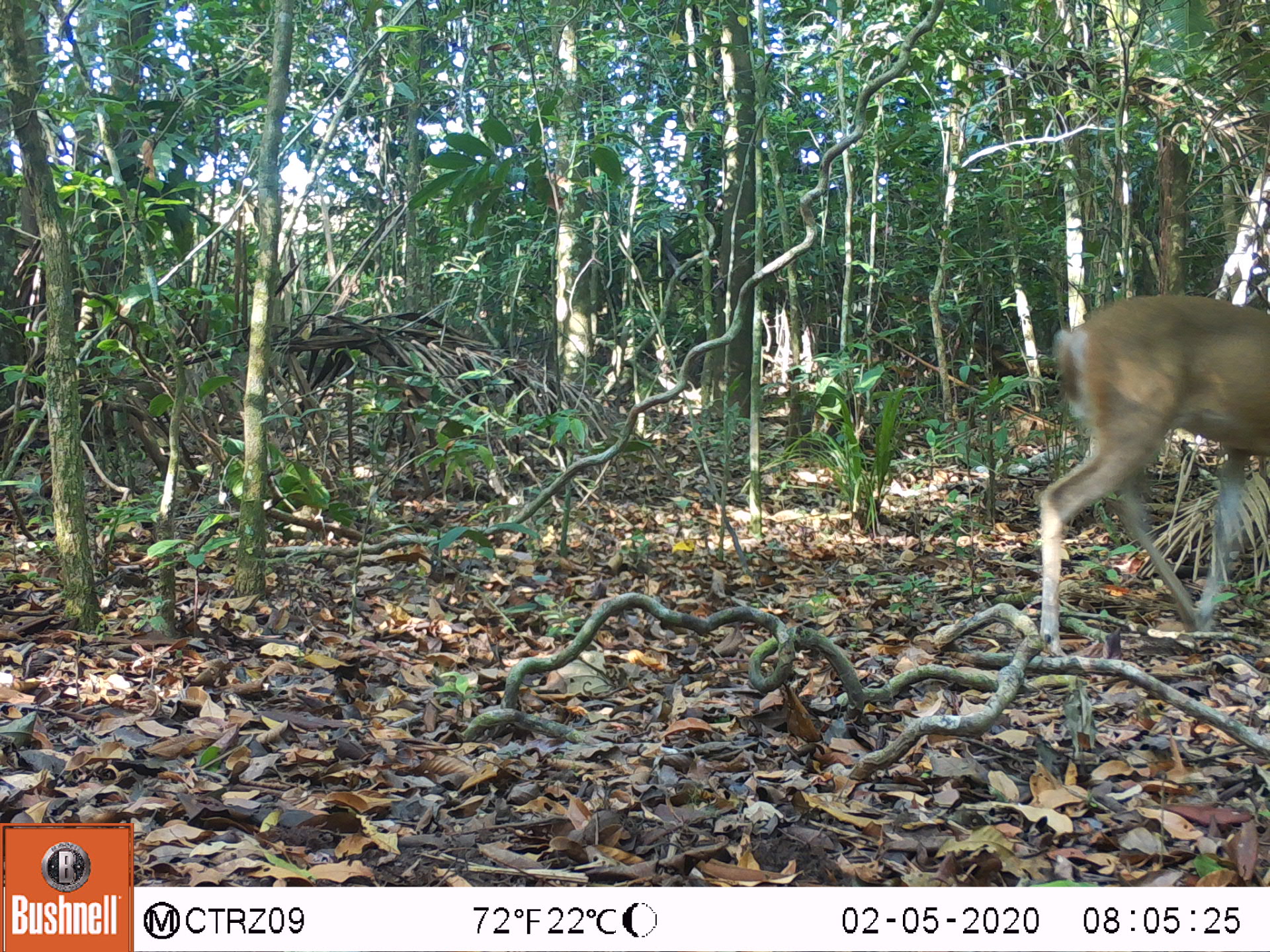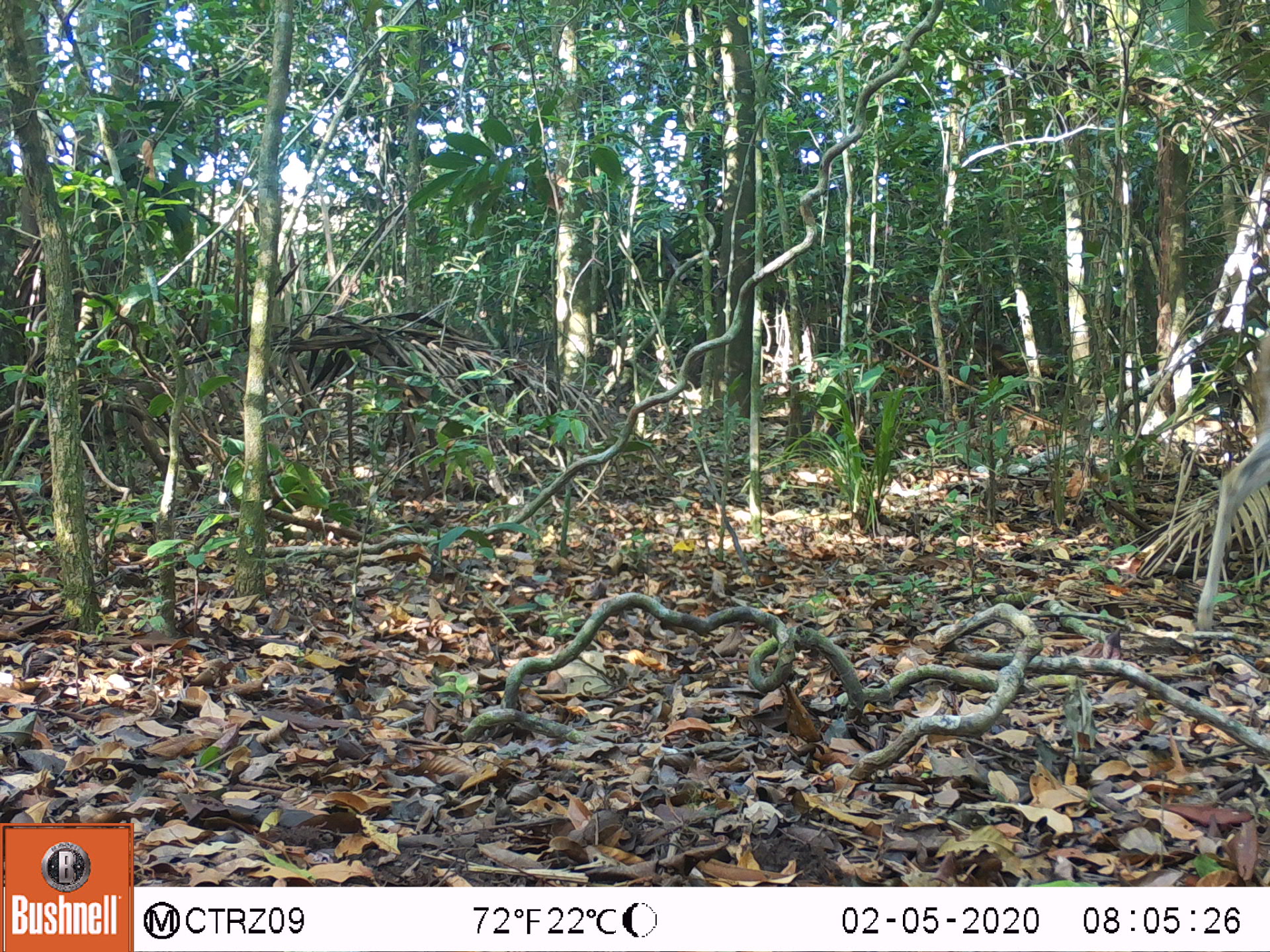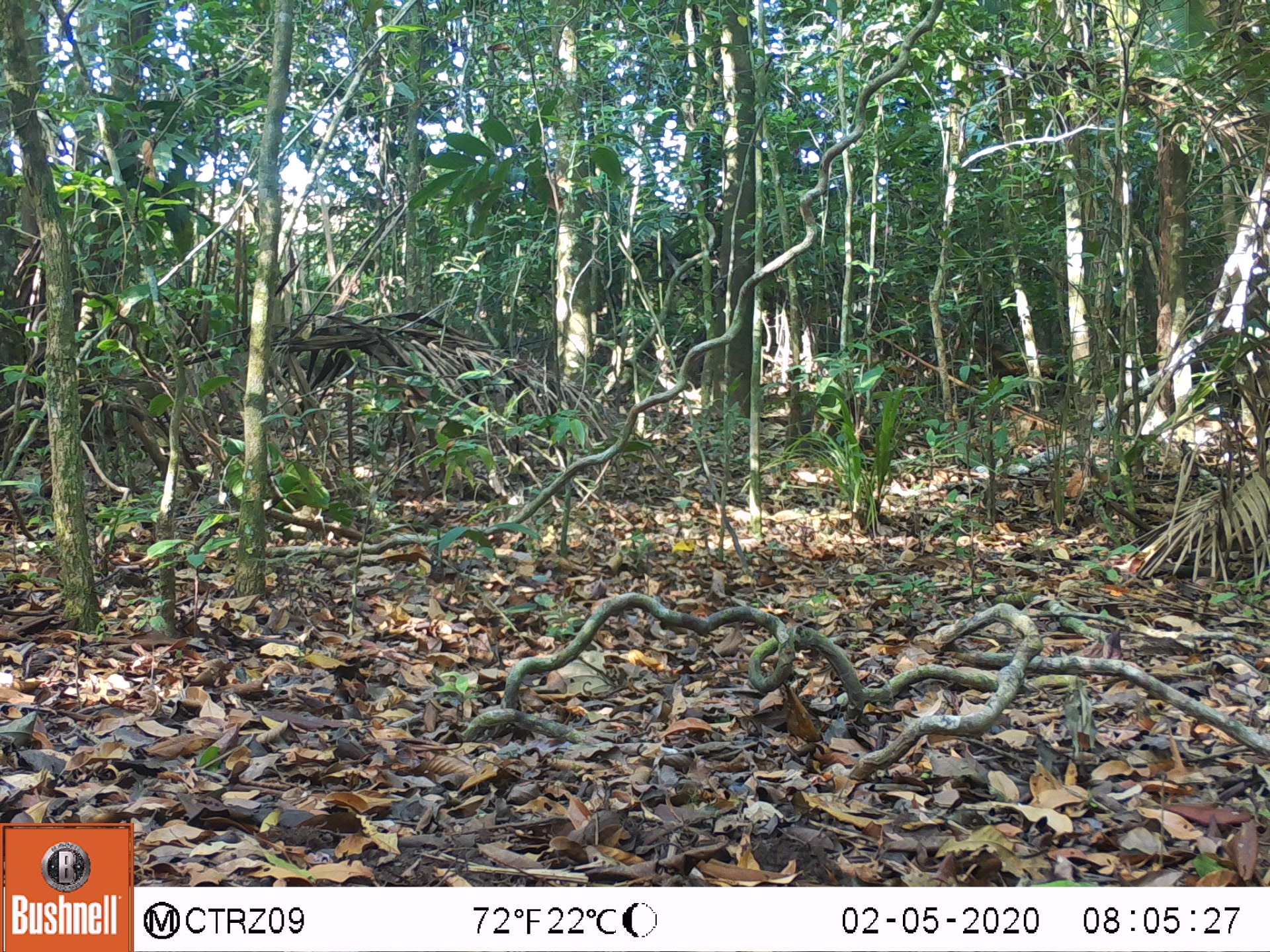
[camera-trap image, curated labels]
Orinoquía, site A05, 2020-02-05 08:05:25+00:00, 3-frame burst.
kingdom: Animalia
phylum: Chordata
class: Mammalia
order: Artiodactyla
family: Cervidae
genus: Odocoileus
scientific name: Odocoileus virginianus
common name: white-tailed deer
White-tailed deer (Odocoileus virginianus).